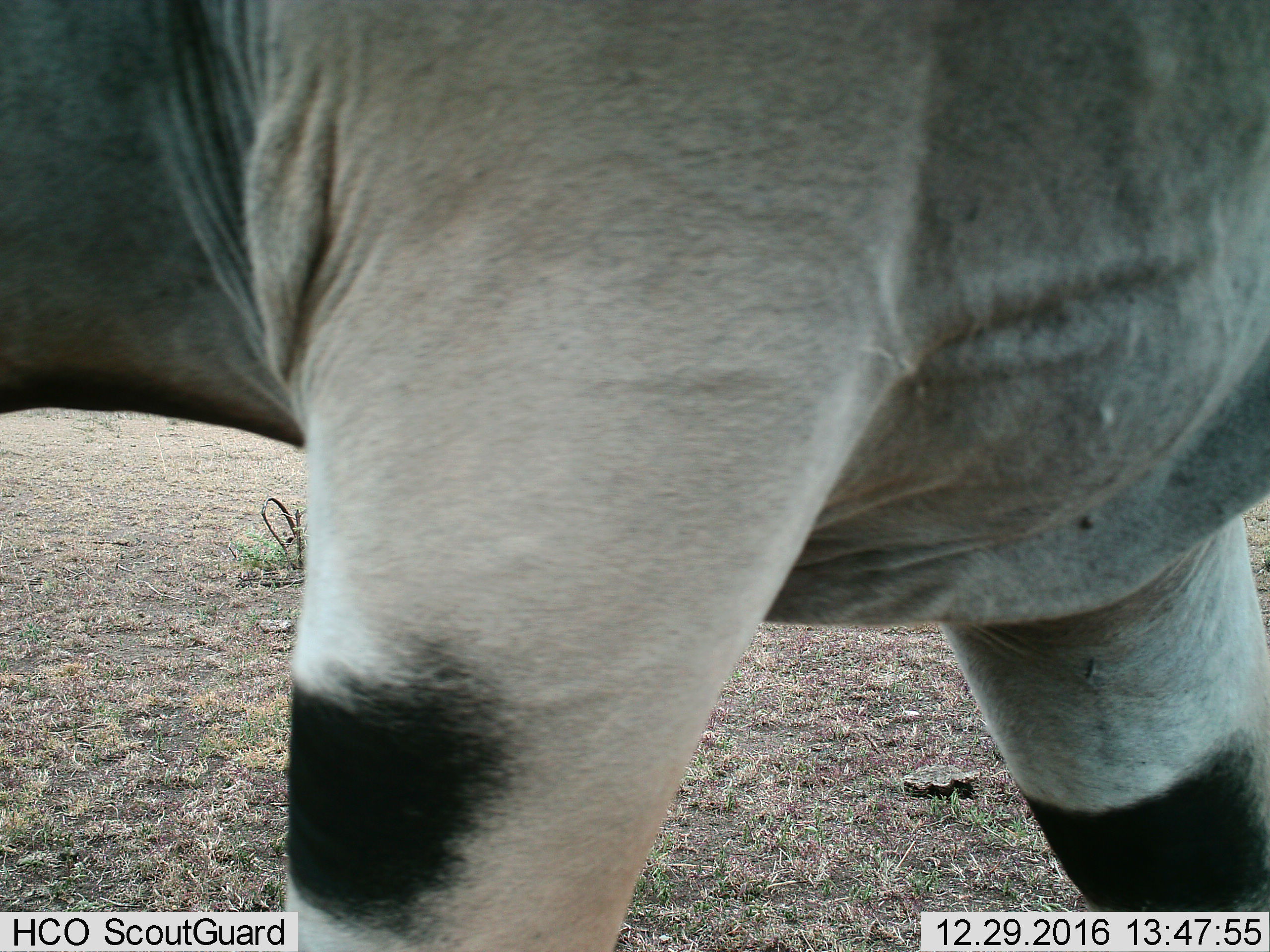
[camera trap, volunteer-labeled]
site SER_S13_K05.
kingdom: Animalia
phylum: Chordata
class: Mammalia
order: Artiodactyla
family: Bovidae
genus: Tragelaphus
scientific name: Tragelaphus oryx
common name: eland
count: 1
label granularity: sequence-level